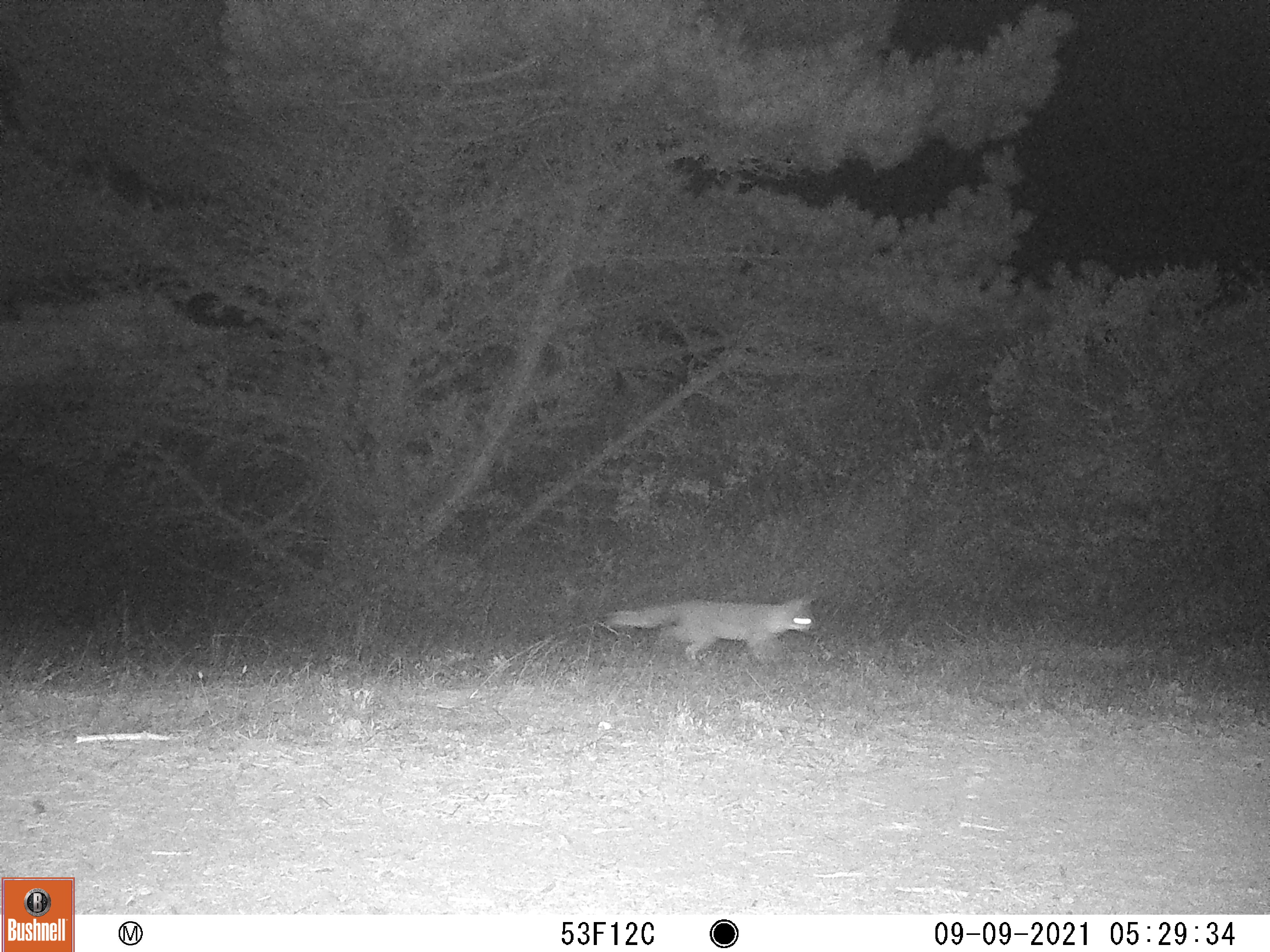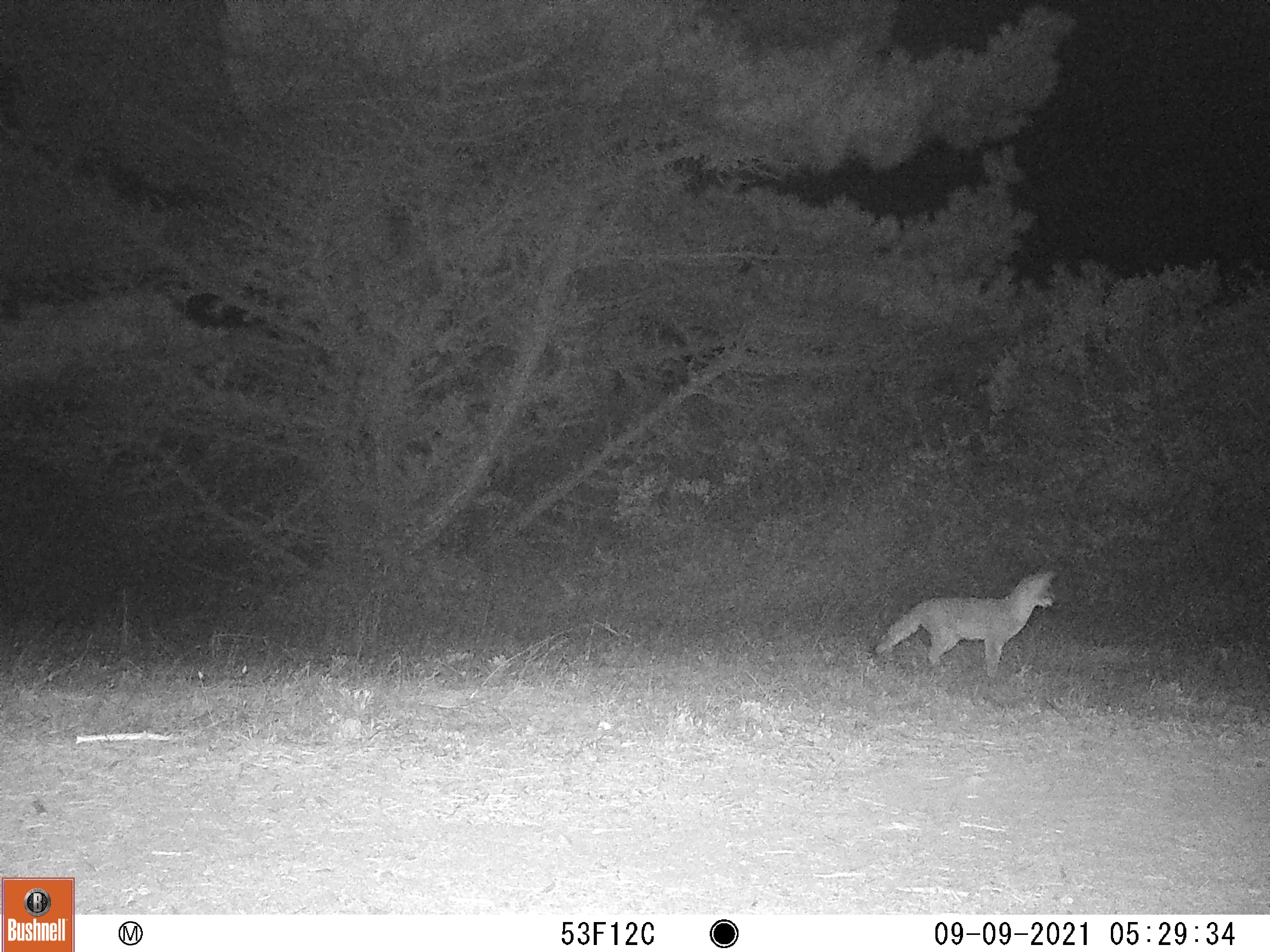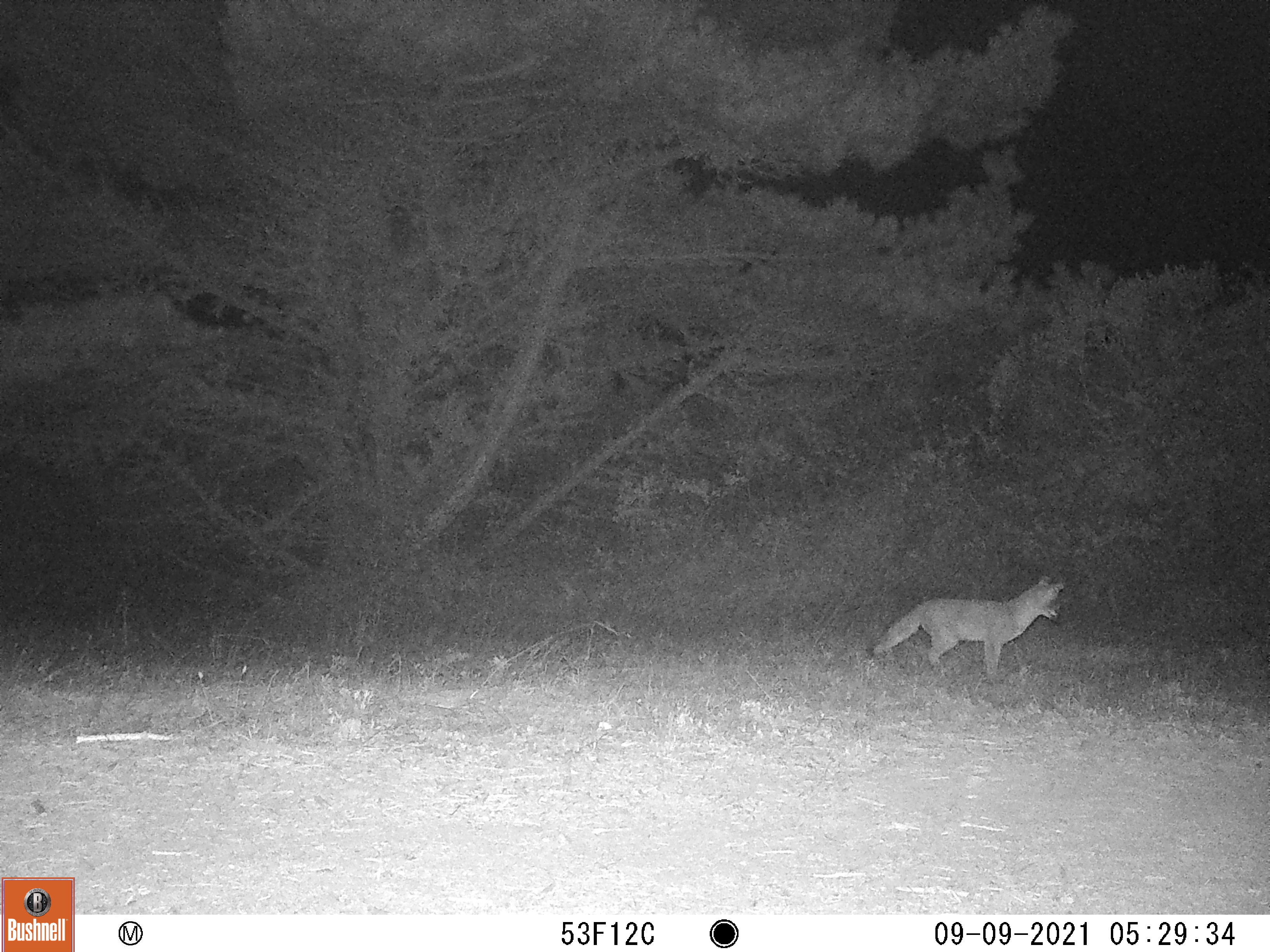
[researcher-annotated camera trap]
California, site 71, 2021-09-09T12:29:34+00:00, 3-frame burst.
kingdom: Animalia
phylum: Chordata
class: Mammalia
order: Carnivora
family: Canidae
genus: Urocyon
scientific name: Urocyon cinereoargenteus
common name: gray fox